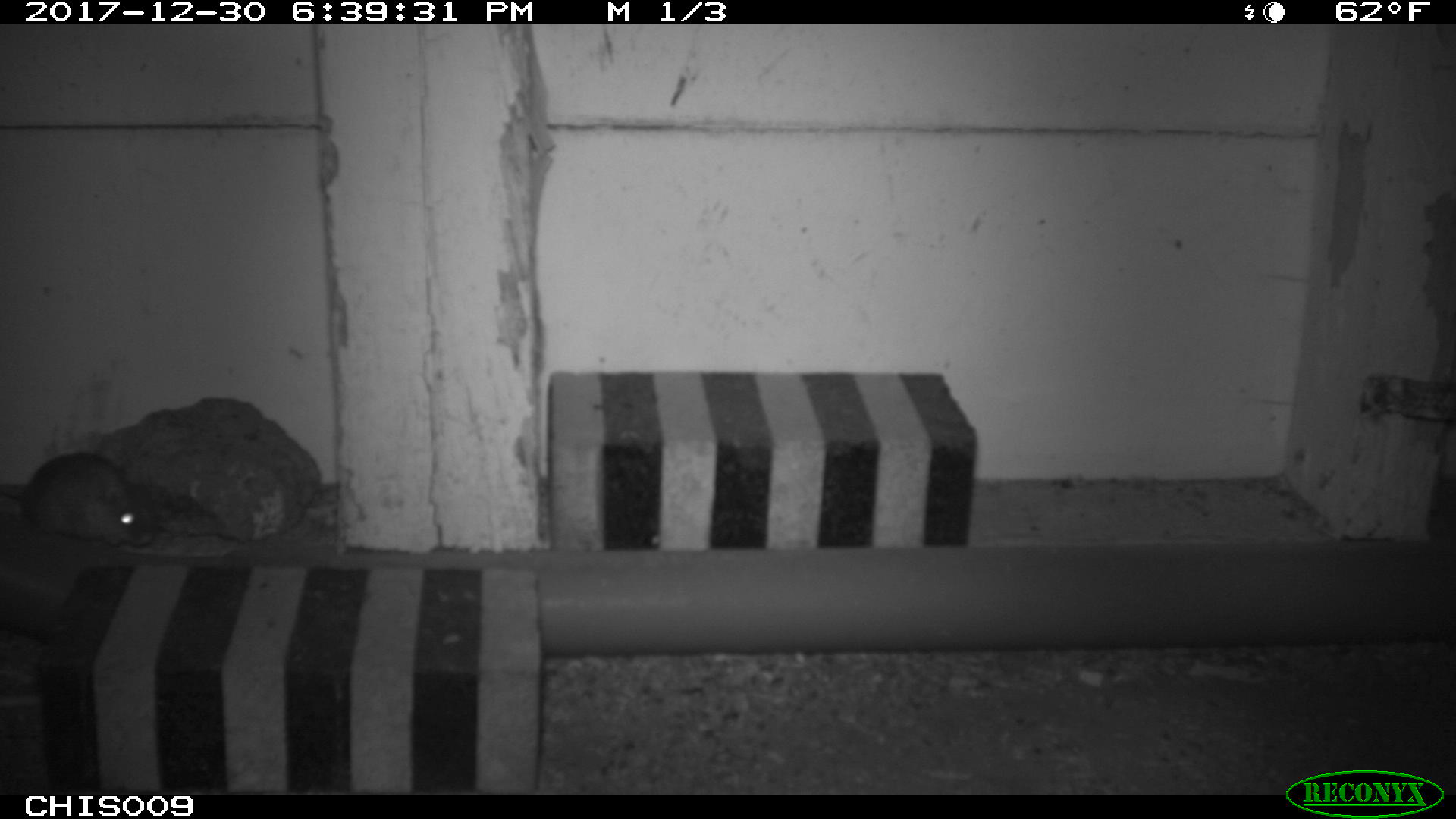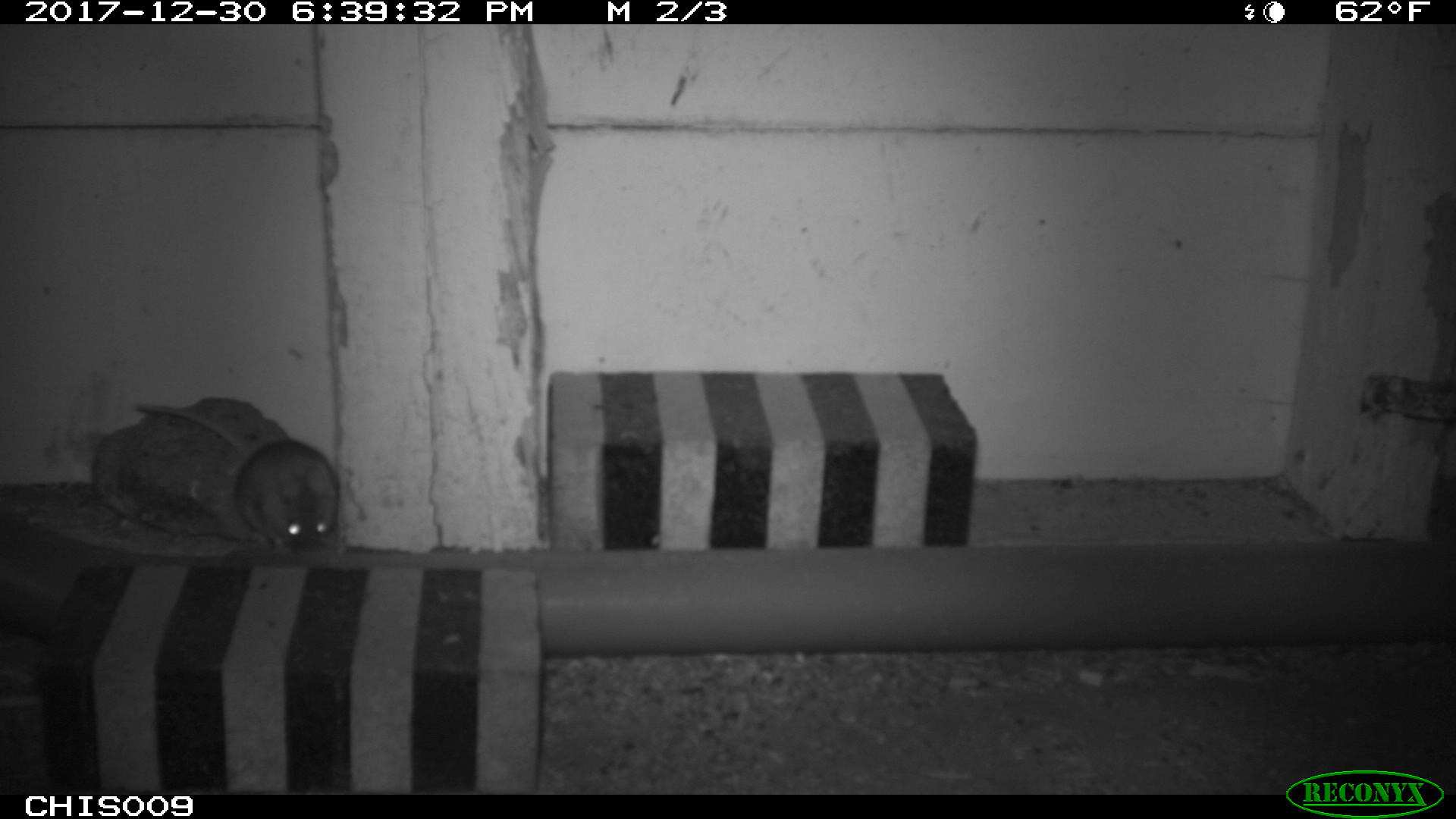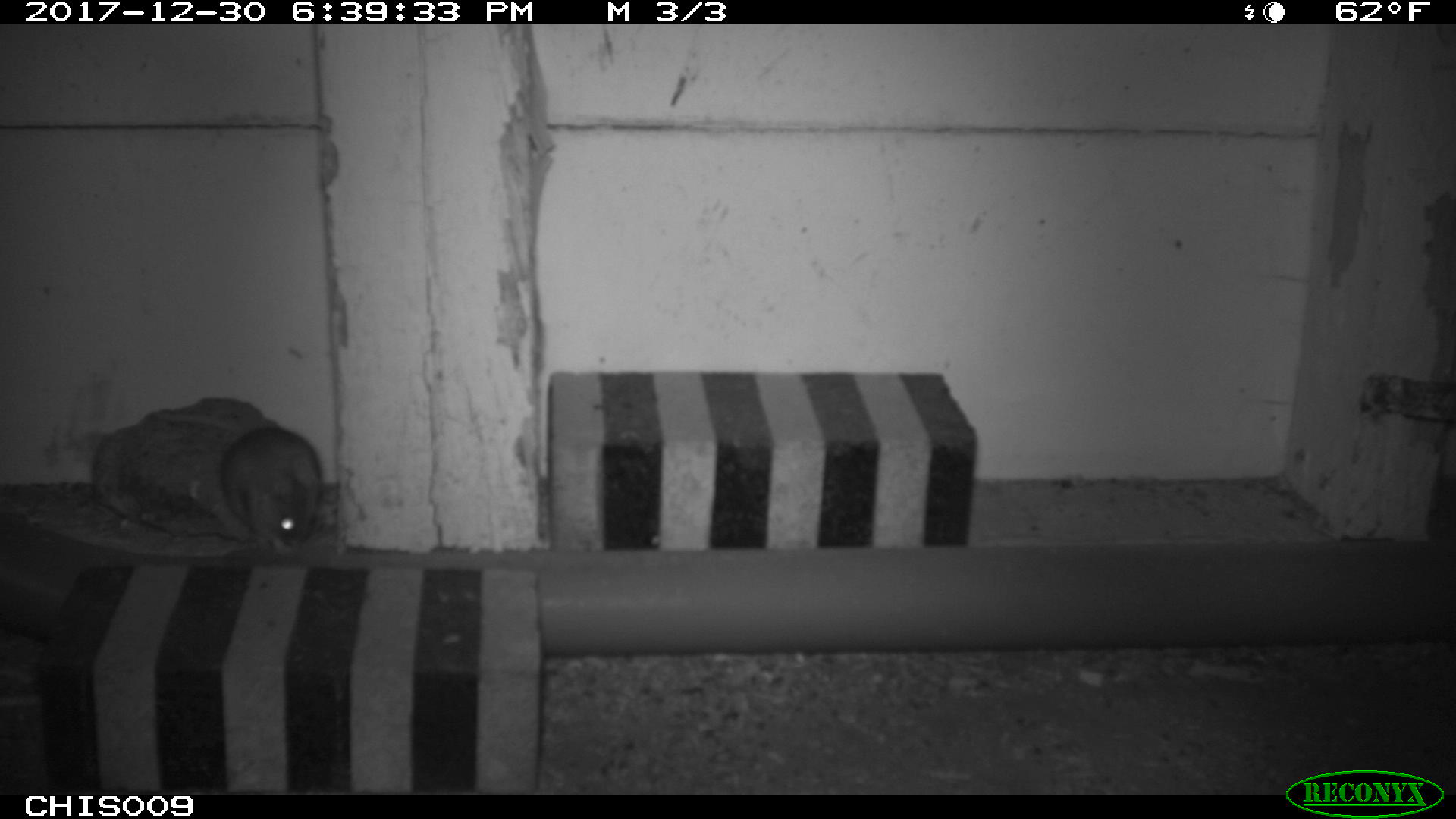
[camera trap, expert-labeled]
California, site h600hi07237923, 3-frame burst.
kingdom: Animalia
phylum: Chordata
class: Mammalia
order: Rodentia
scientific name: Rodentia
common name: rodent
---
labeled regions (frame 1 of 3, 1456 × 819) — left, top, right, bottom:
rodent: 0, 452, 151, 548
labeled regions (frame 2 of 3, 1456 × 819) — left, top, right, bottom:
rodent: 134, 404, 339, 551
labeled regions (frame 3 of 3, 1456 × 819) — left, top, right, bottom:
rodent: 157, 411, 319, 556